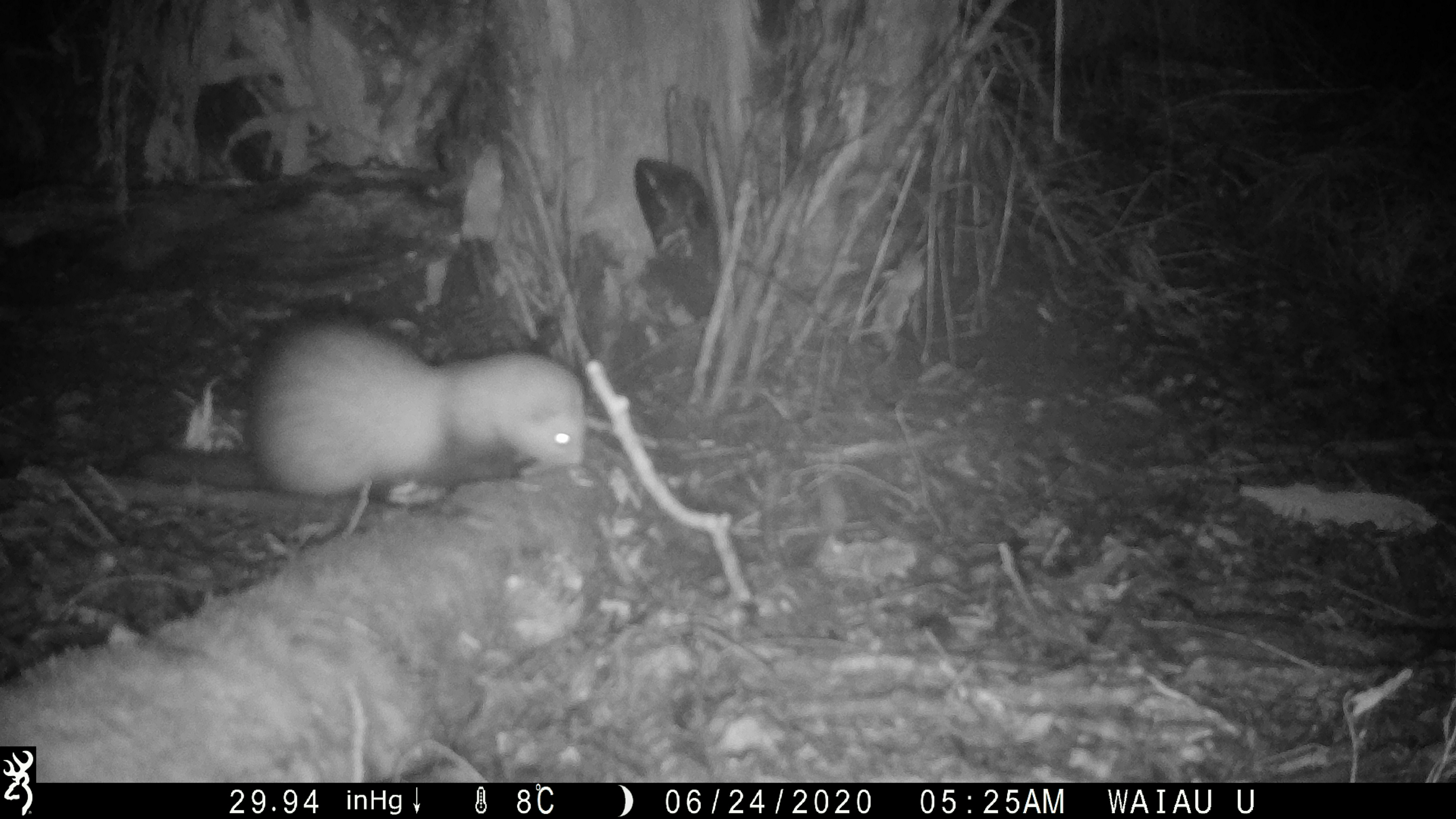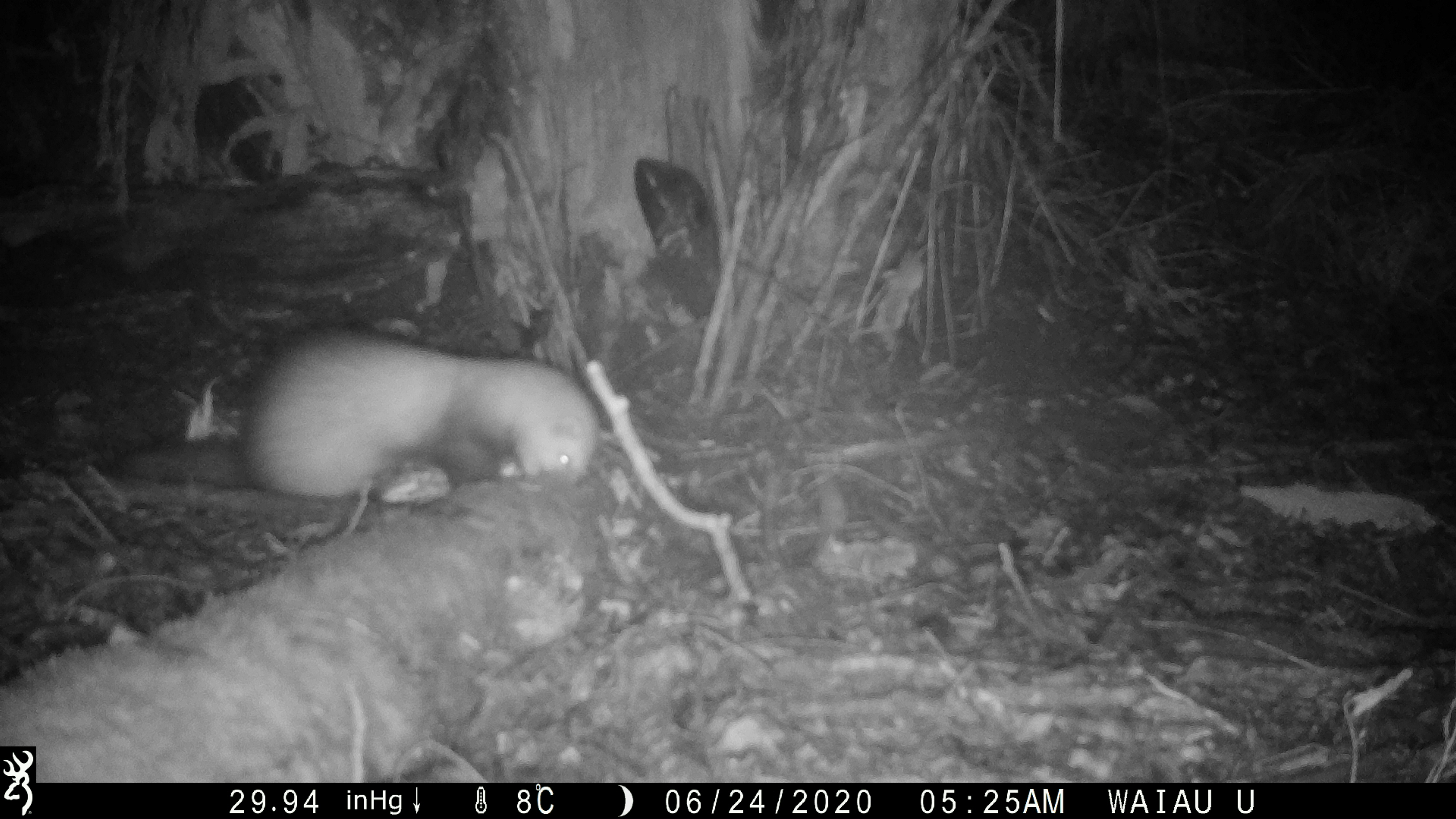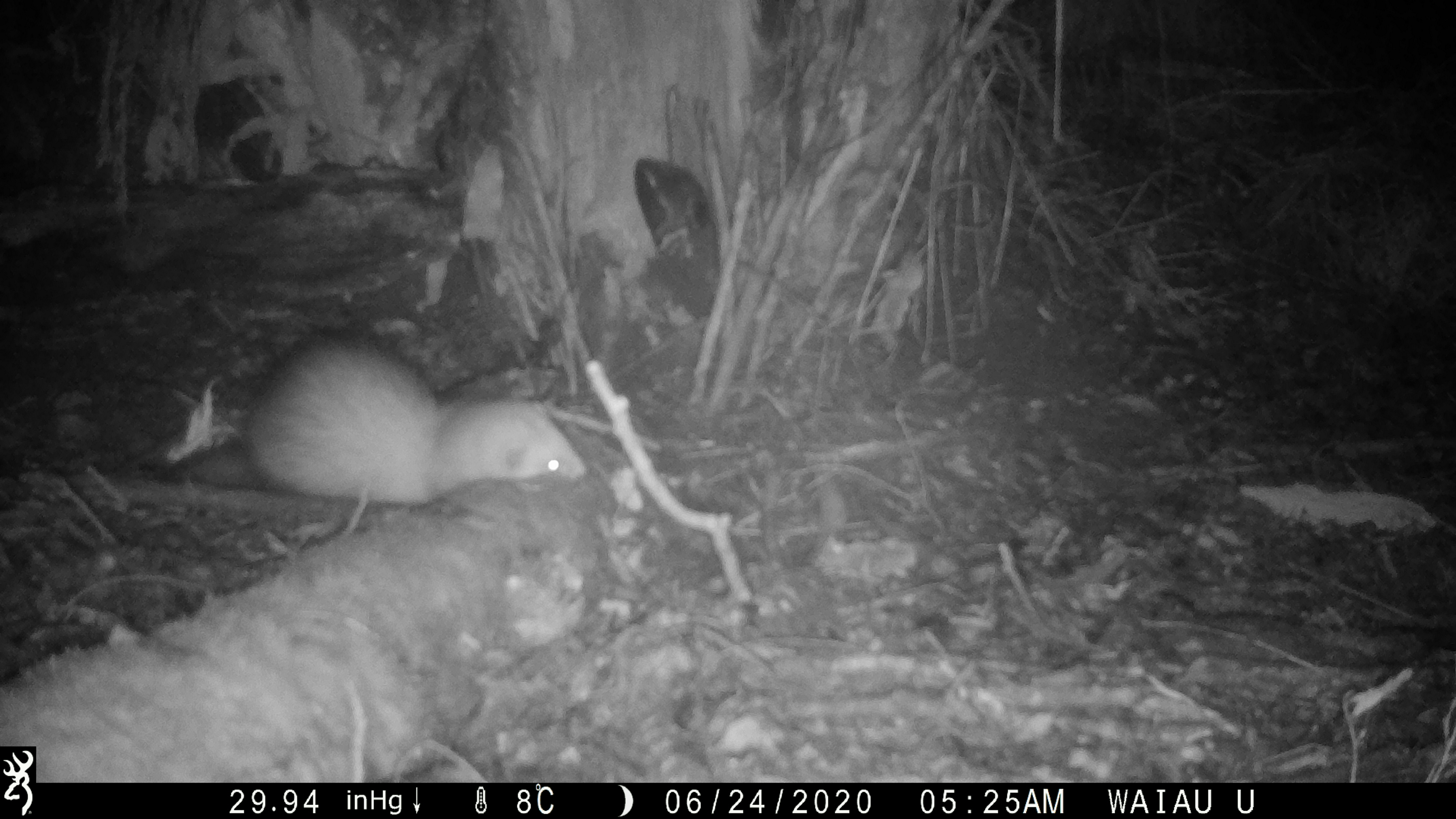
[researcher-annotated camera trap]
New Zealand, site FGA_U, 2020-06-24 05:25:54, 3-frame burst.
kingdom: Animalia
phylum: Chordata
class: Mammalia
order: Carnivora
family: Mustelidae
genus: Mustela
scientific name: Mustela furo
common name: ferret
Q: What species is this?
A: Ferret (Mustela furo).